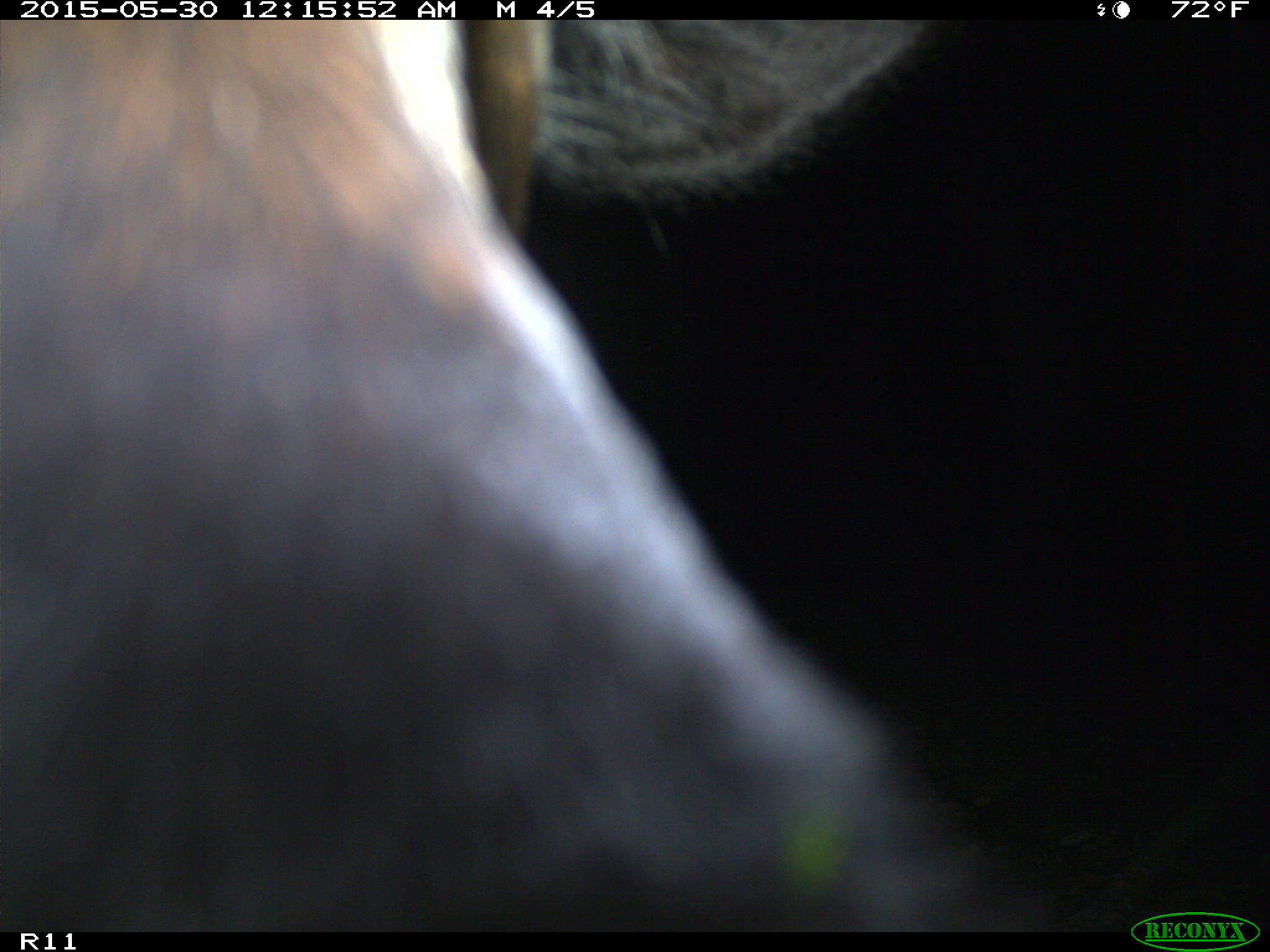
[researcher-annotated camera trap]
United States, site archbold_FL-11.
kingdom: Animalia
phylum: Chordata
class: Mammalia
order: Artiodactyla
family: Bovidae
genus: Bos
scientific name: Bos taurus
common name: domestic cow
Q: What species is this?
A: Bos taurus (domestic cow).